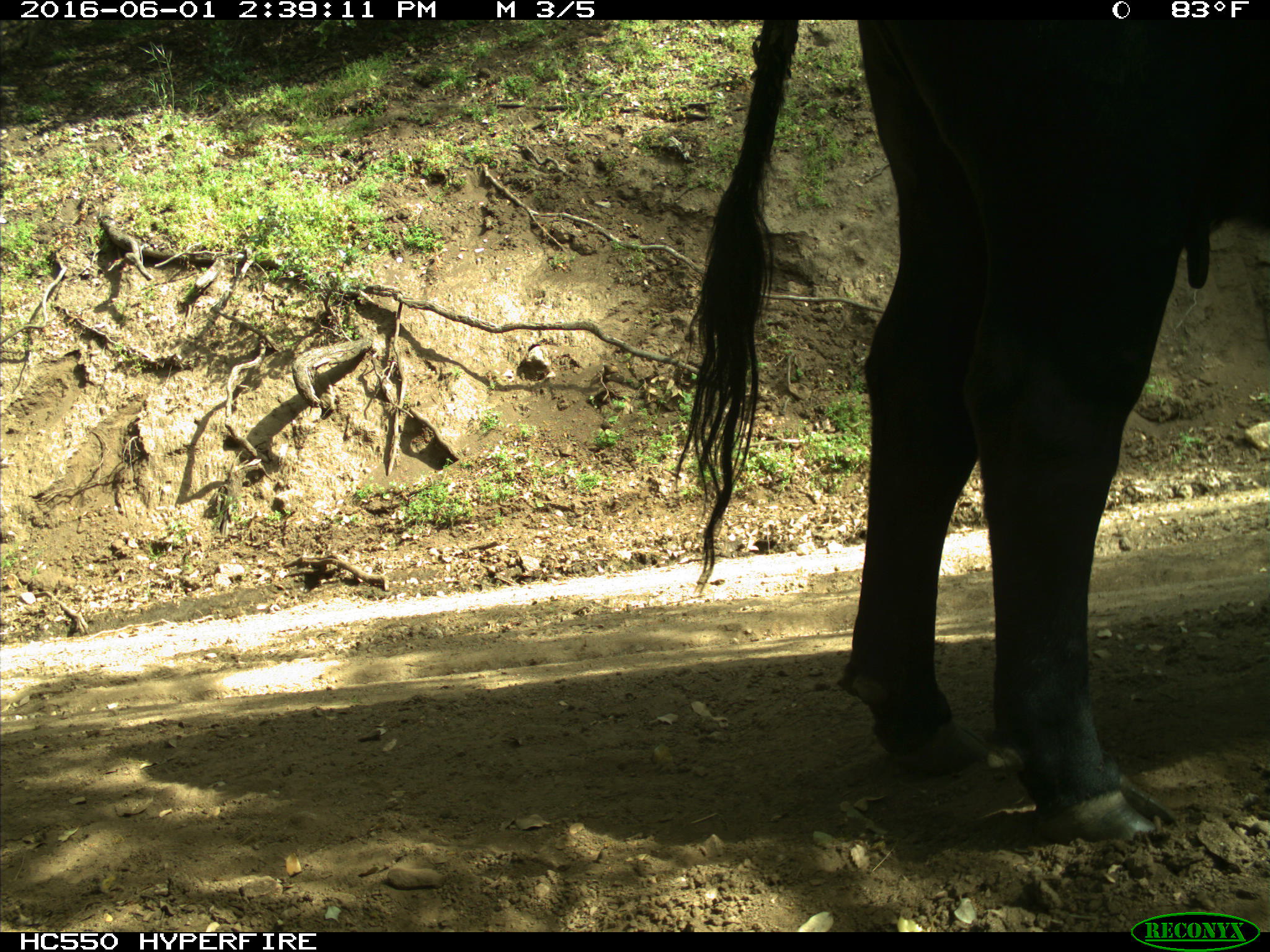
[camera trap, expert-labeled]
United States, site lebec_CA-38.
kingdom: Animalia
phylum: Chordata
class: Mammalia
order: Artiodactyla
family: Bovidae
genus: Bos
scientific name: Bos taurus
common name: domestic cow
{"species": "Bos taurus (domestic cow)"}